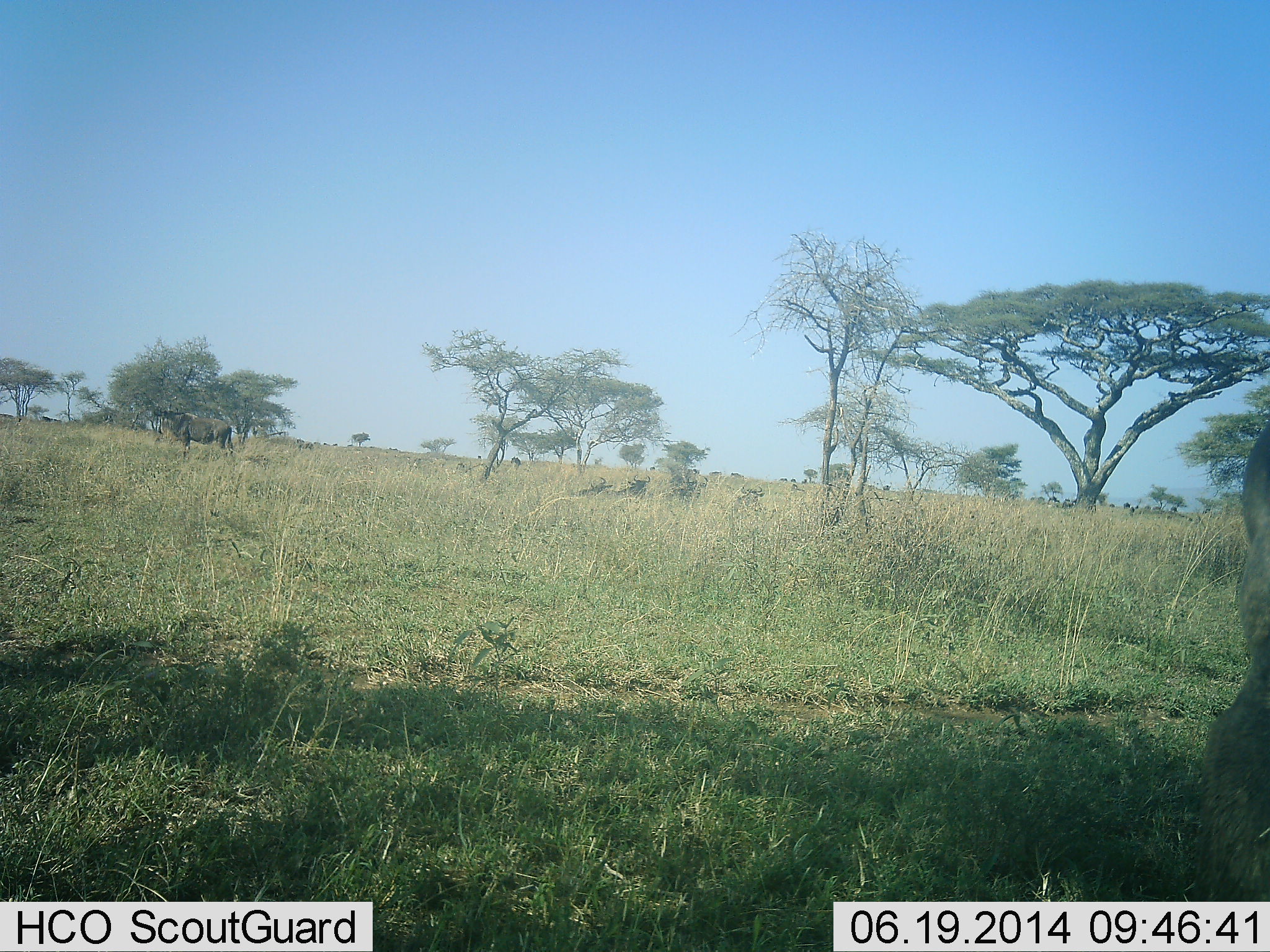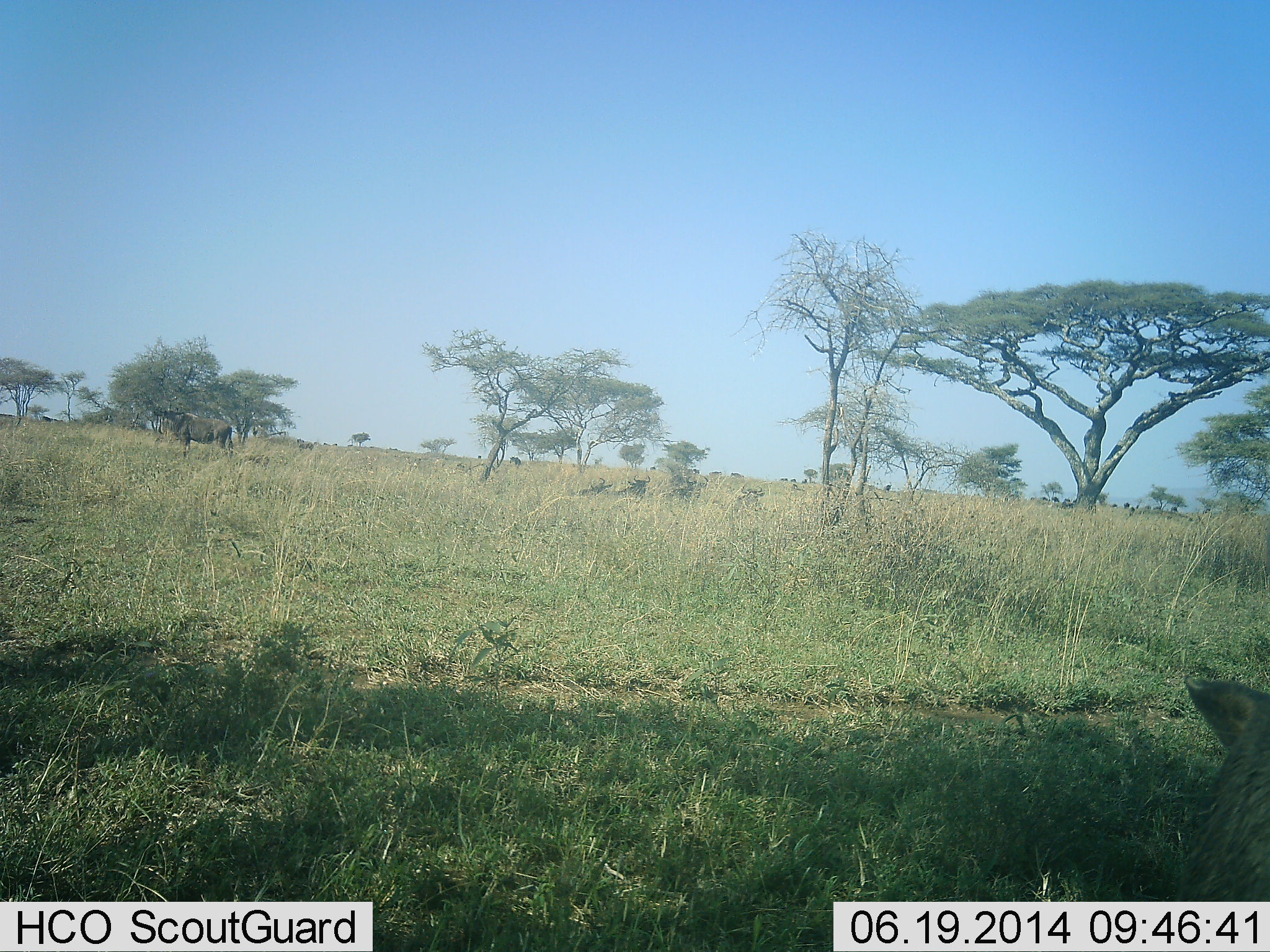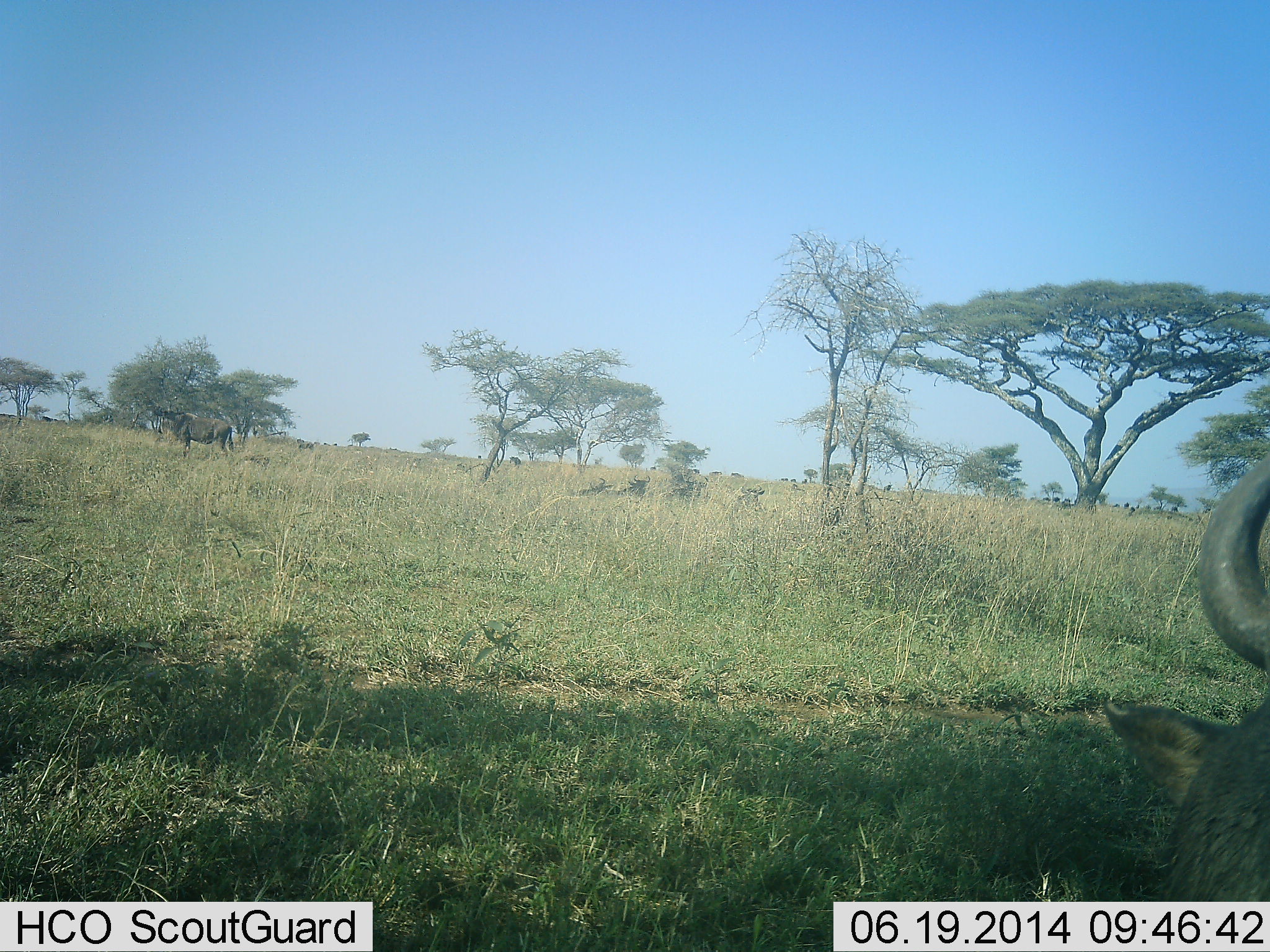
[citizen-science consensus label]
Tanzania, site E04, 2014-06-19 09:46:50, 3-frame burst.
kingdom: Animalia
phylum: Chordata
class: Mammalia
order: Artiodactyla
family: Bovidae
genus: Connochaetes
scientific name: Connochaetes taurinus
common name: blue wildebeest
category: wildebeest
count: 4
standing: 90%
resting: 60%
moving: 20%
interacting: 0%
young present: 0%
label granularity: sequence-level